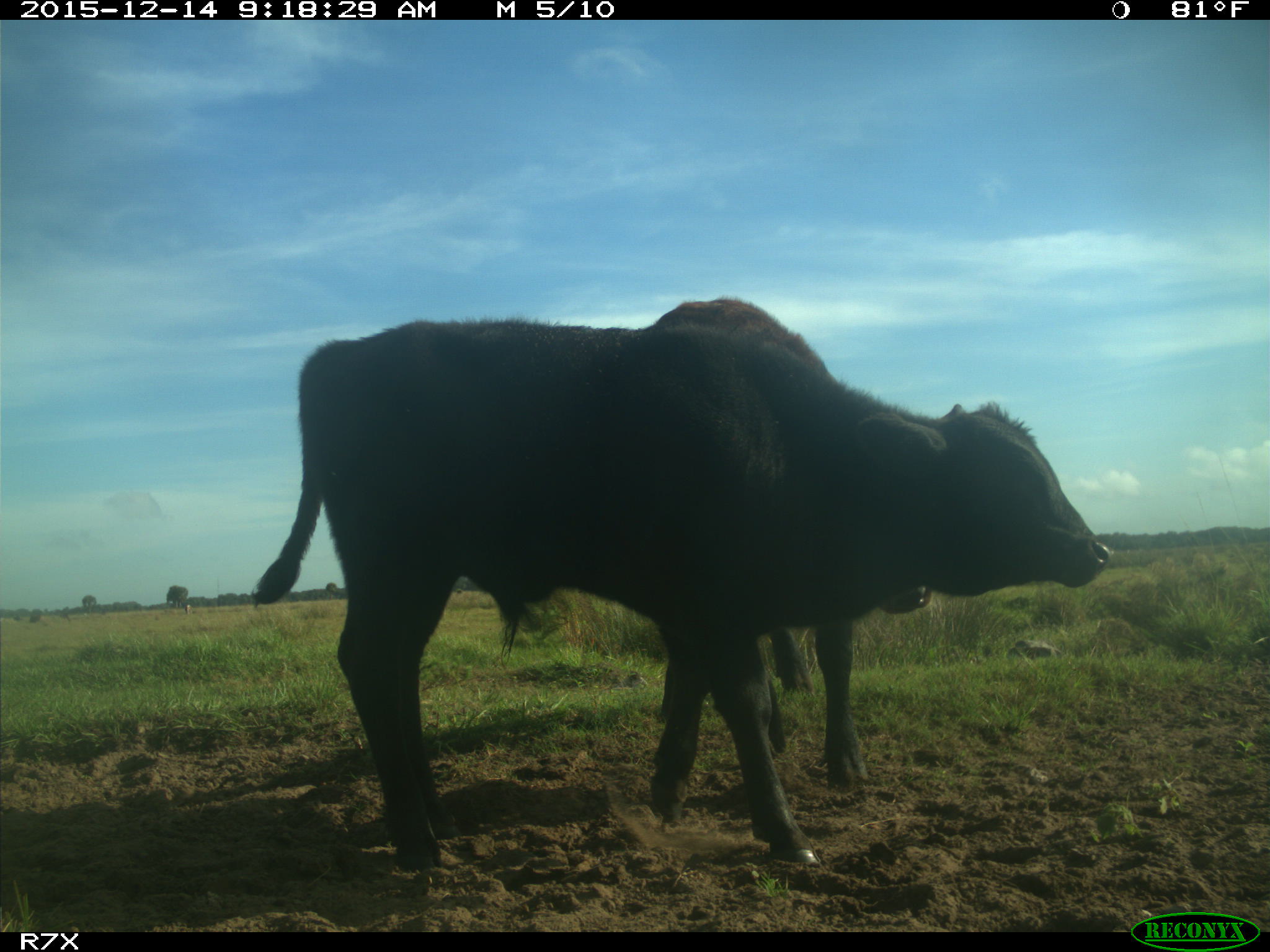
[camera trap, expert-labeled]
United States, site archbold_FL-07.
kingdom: Animalia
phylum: Chordata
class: Mammalia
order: Artiodactyla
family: Bovidae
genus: Bos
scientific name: Bos taurus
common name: domestic cow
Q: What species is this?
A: Bos taurus (domestic cow).